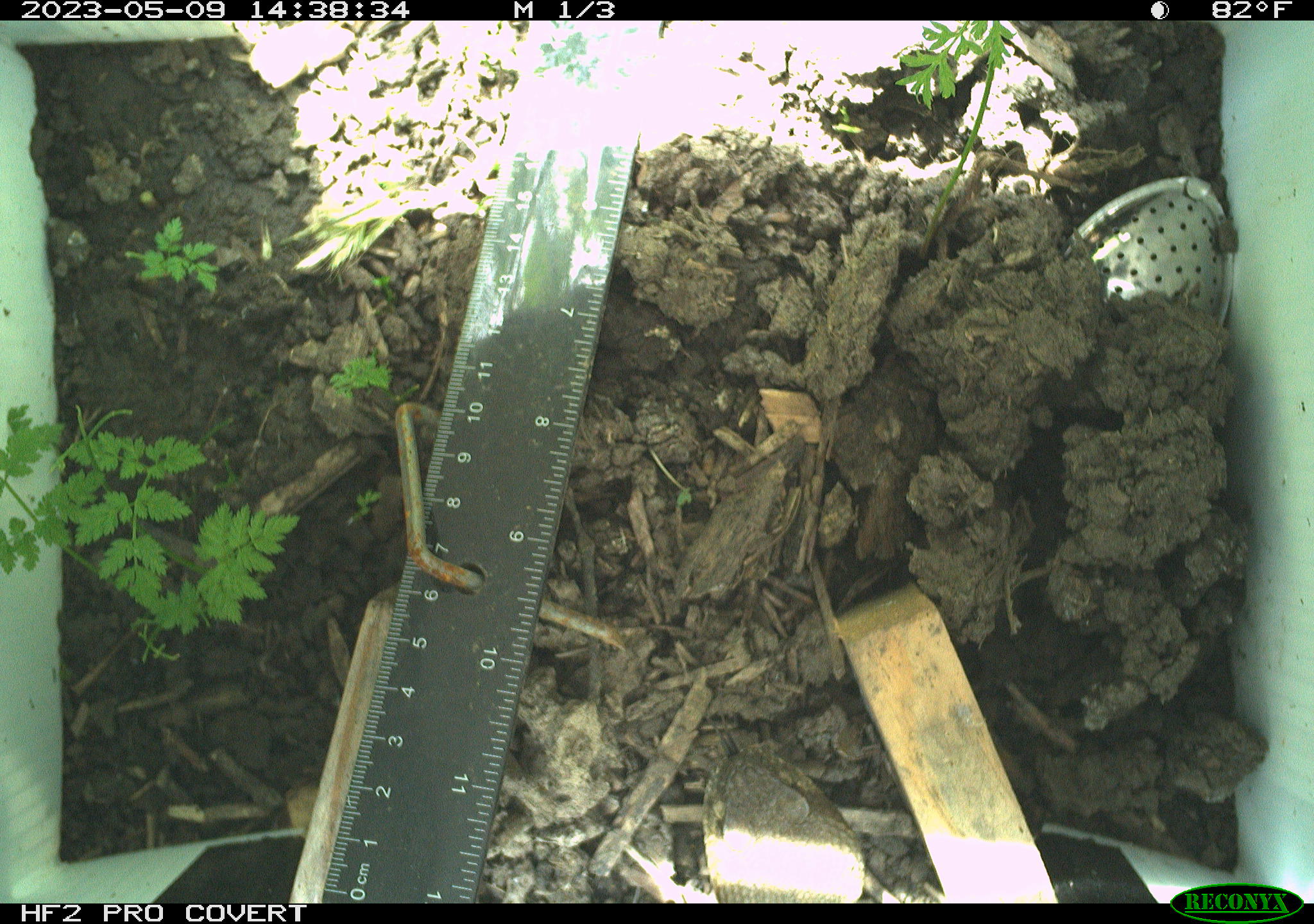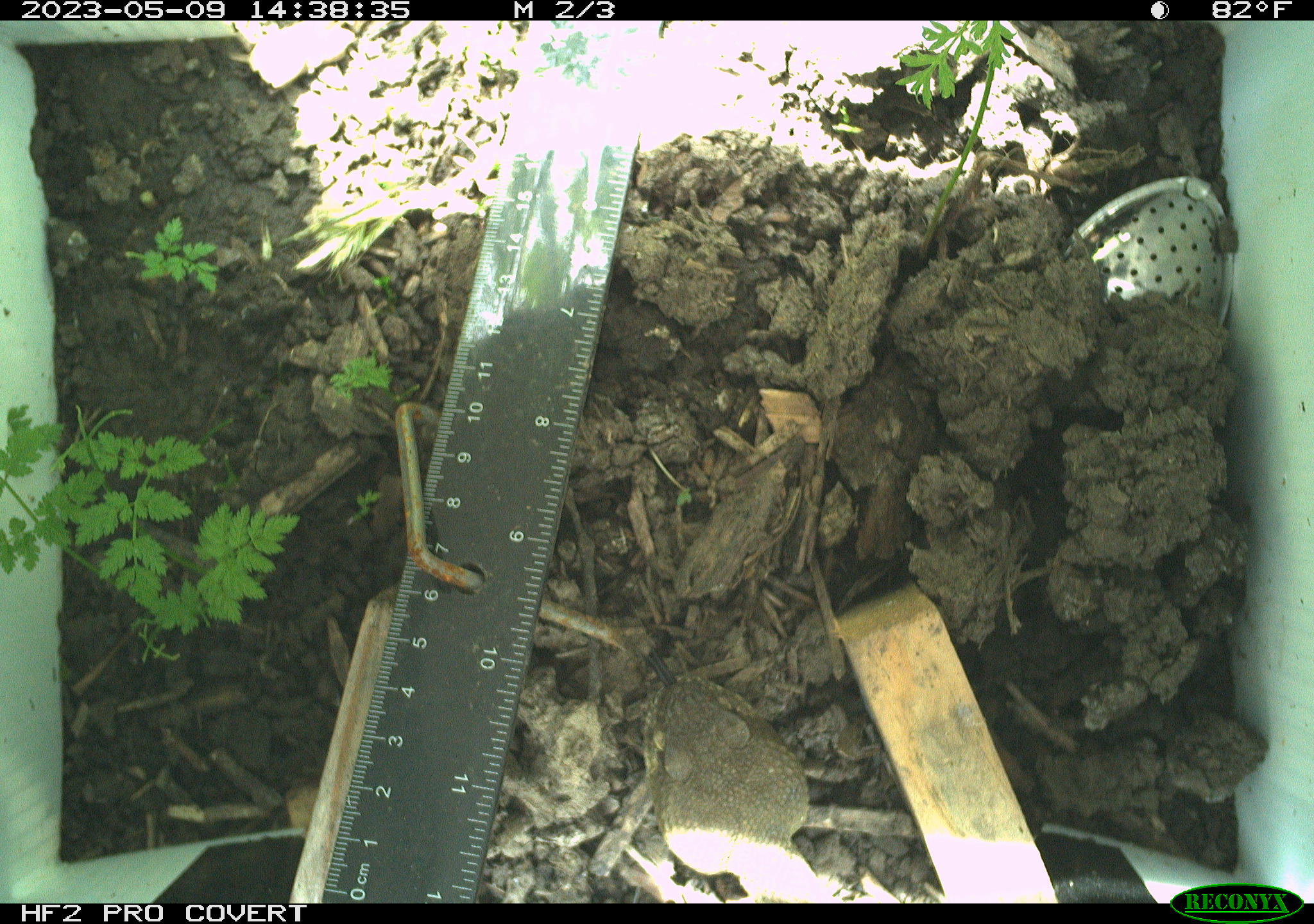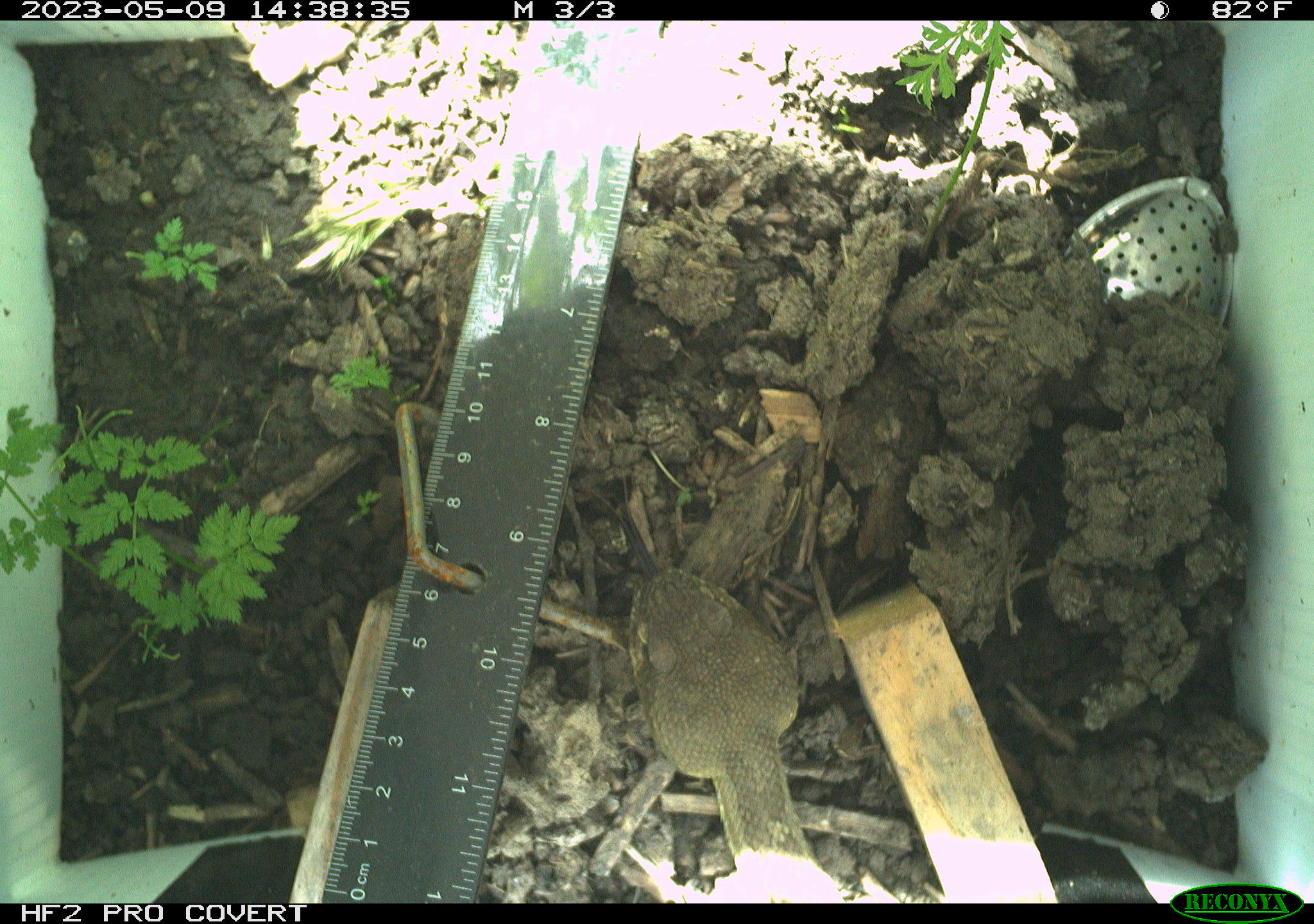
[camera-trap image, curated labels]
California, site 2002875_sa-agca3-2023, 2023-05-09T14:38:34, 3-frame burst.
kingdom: Animalia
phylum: Chordata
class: Reptilia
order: Squamata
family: Viperidae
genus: Crotalus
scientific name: Crotalus oreganus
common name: western rattlesnake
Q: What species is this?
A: Western rattlesnake (Crotalus oreganus).